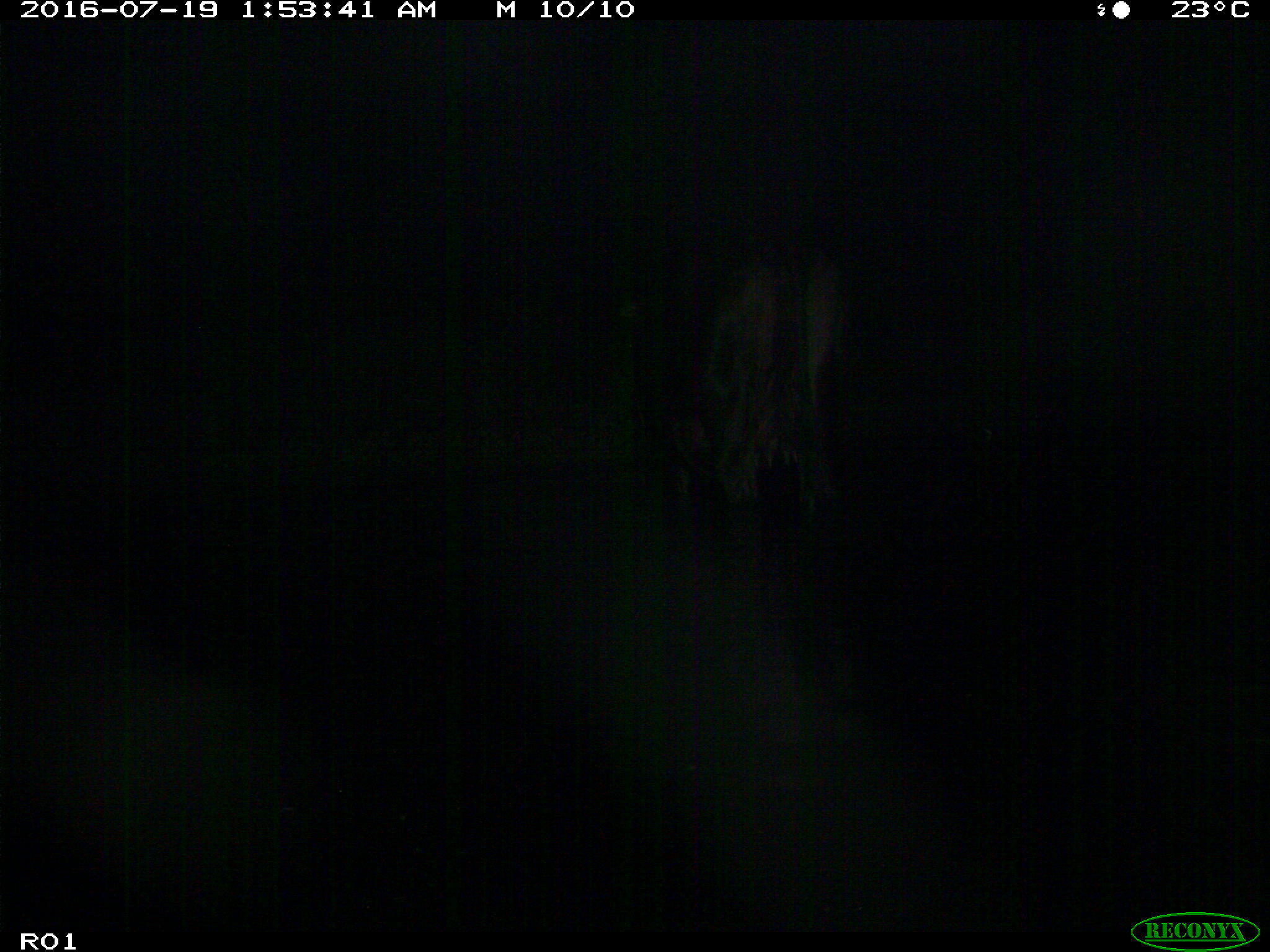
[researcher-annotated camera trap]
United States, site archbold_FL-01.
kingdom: Animalia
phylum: Chordata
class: Mammalia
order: Artiodactyla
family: Bovidae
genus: Bos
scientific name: Bos taurus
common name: domestic cow